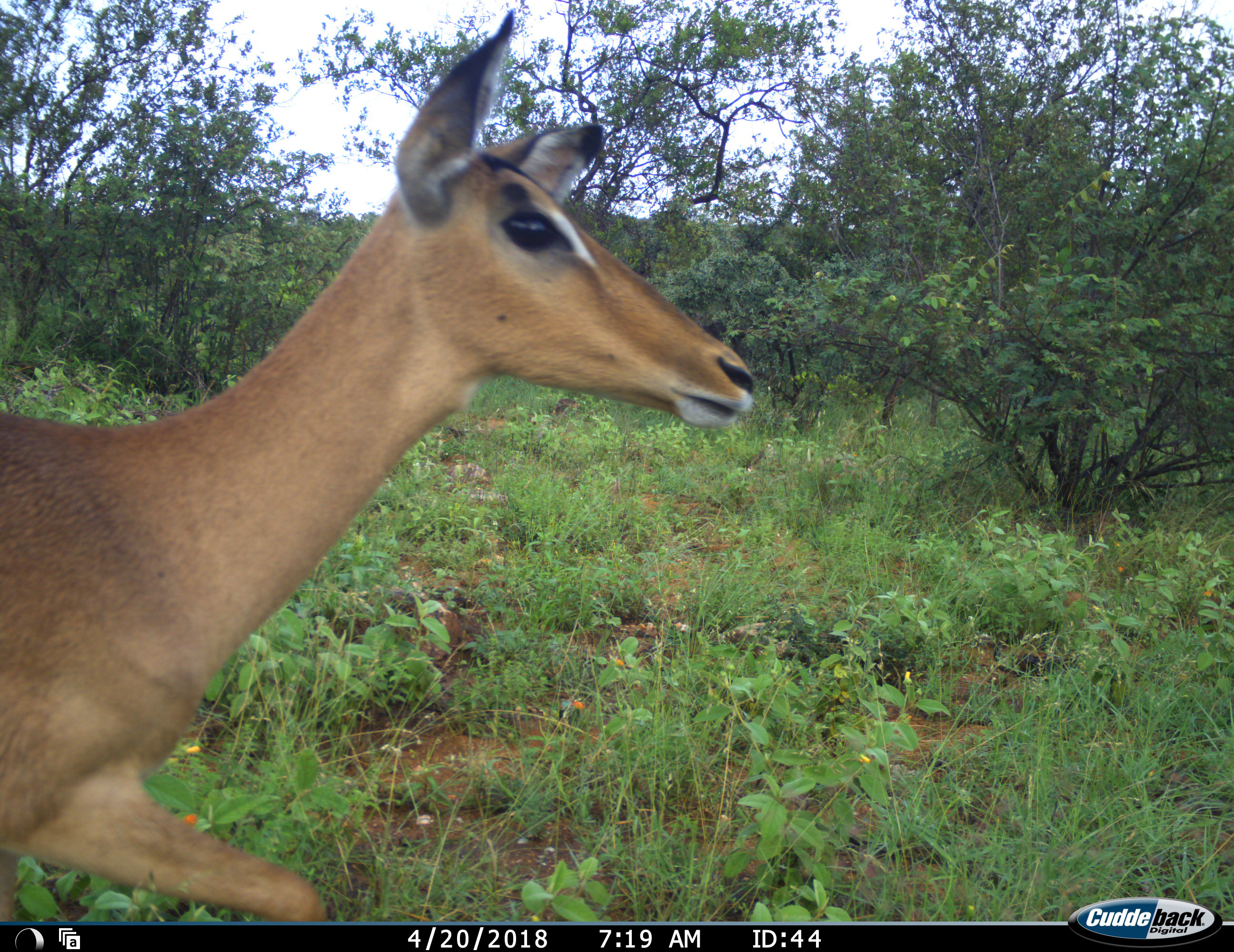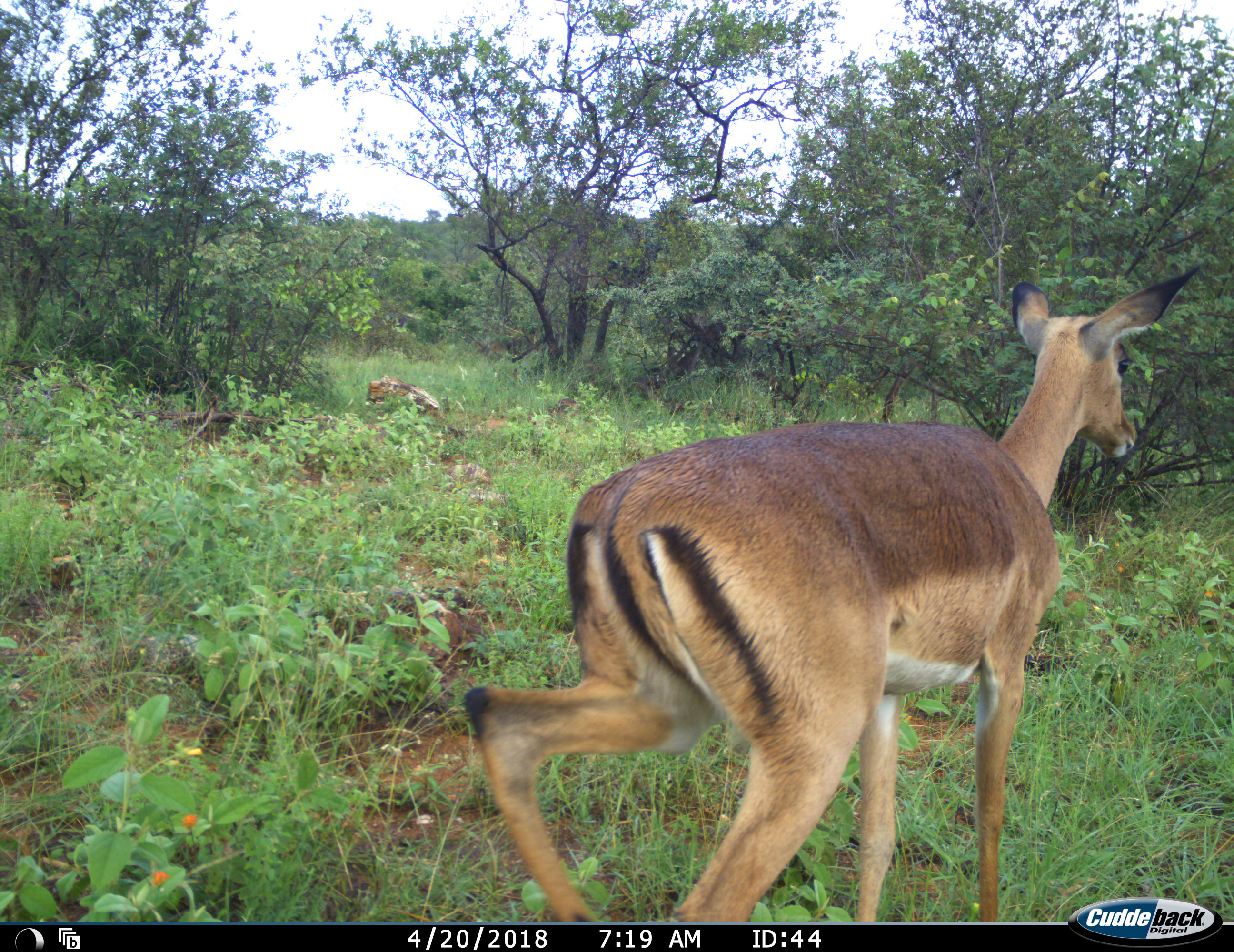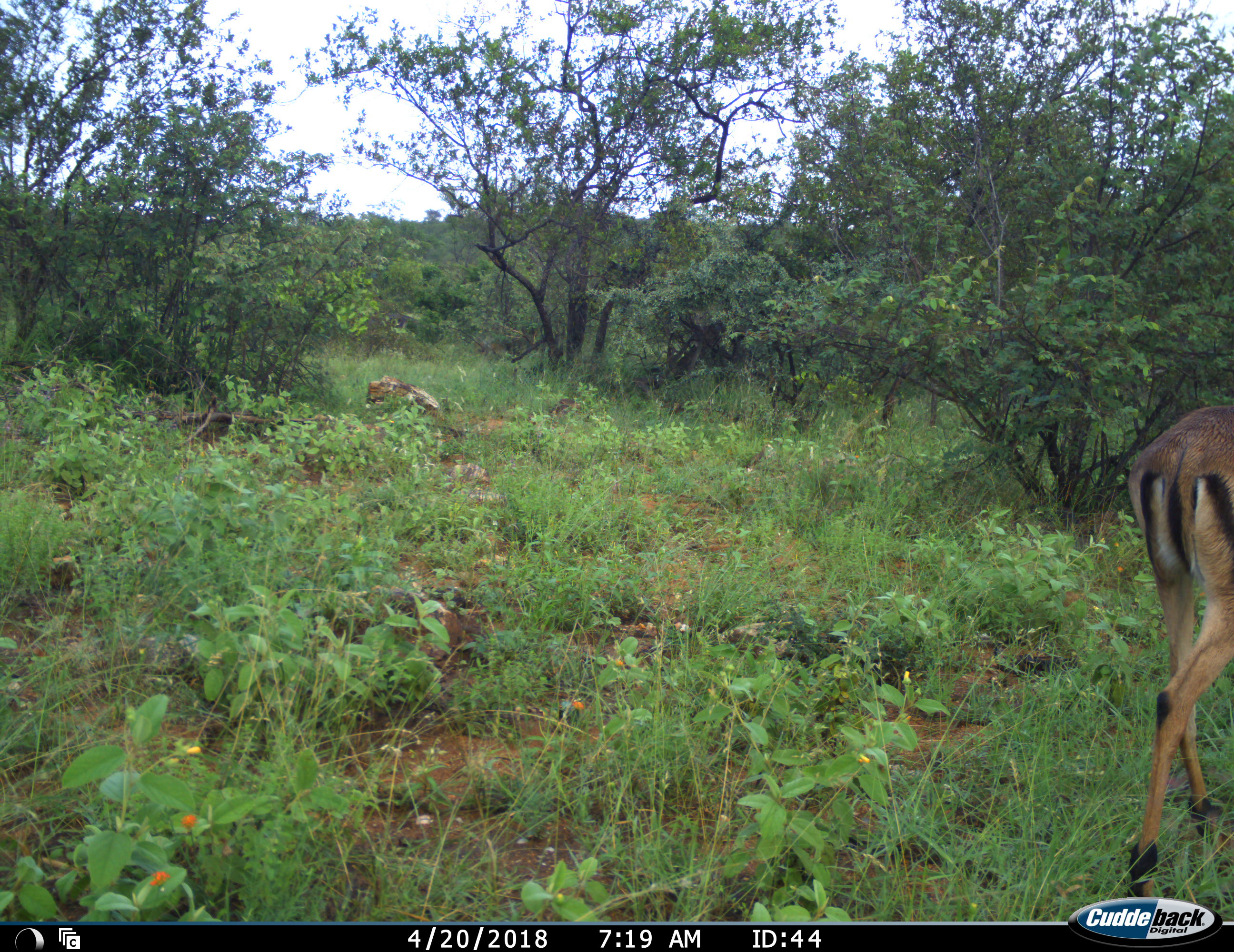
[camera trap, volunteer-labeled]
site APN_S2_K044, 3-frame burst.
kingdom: Animalia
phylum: Chordata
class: Mammalia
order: Artiodactyla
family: Bovidae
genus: Aepyceros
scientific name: Aepyceros melampus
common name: impala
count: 1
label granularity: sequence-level